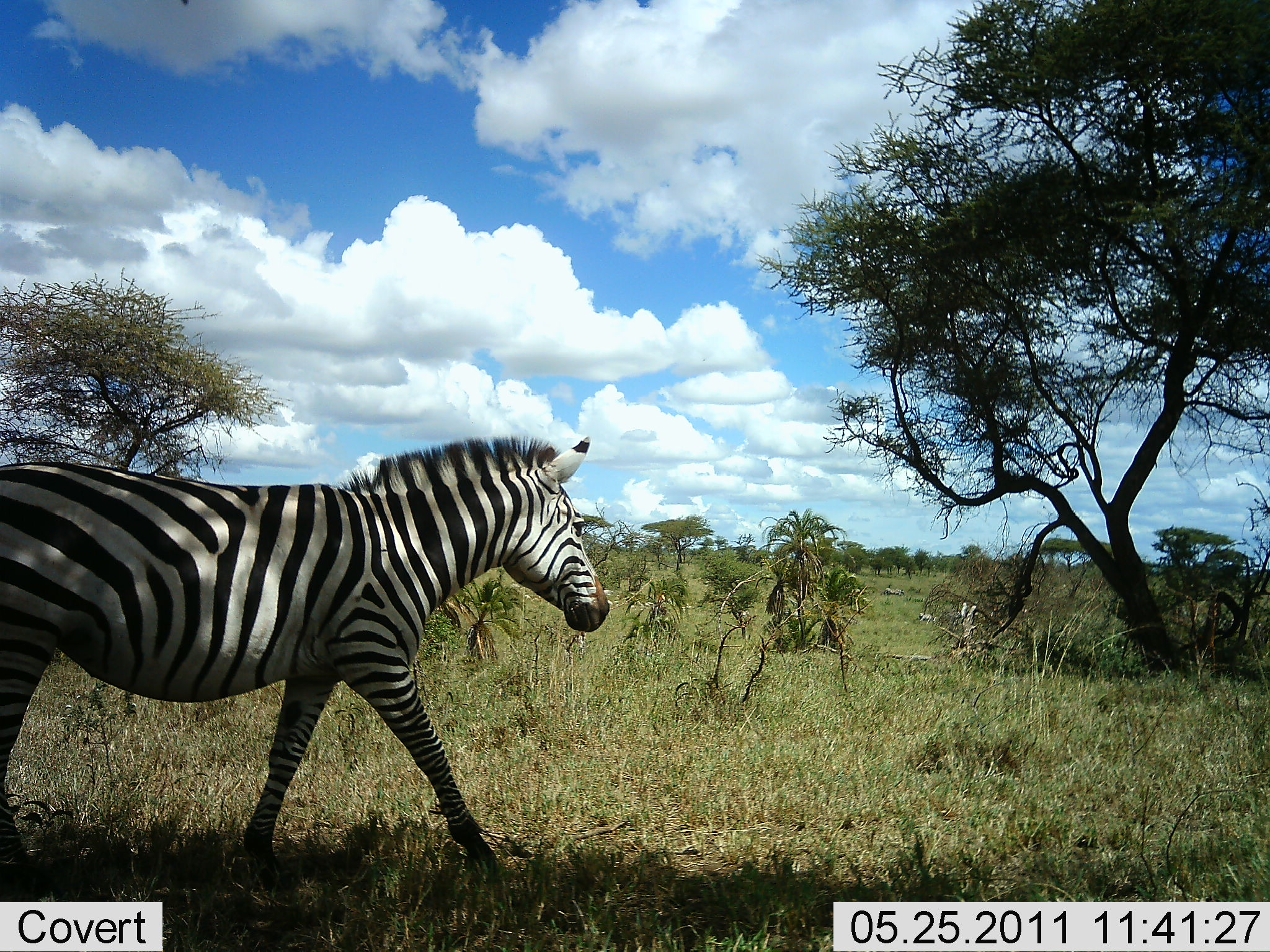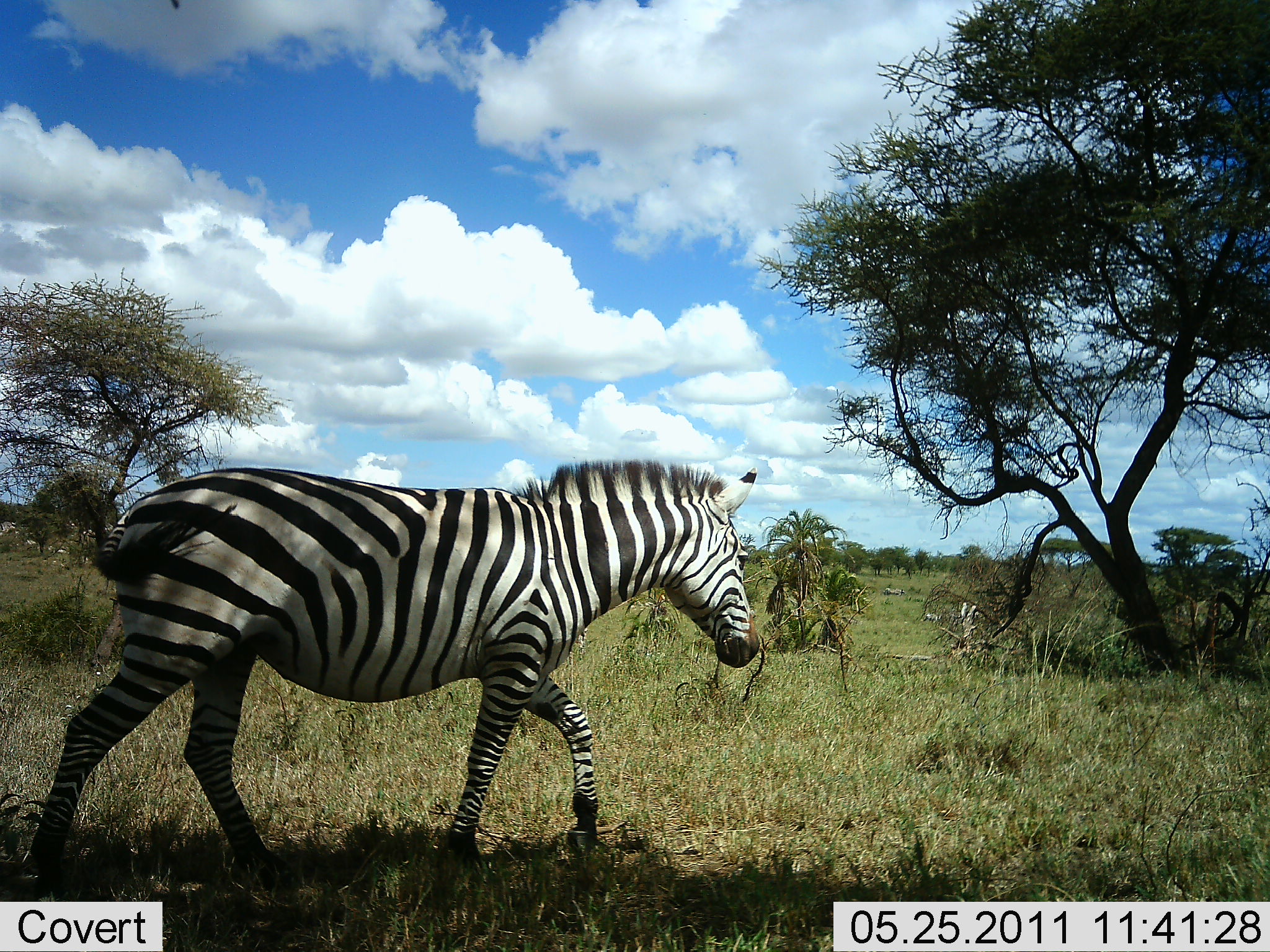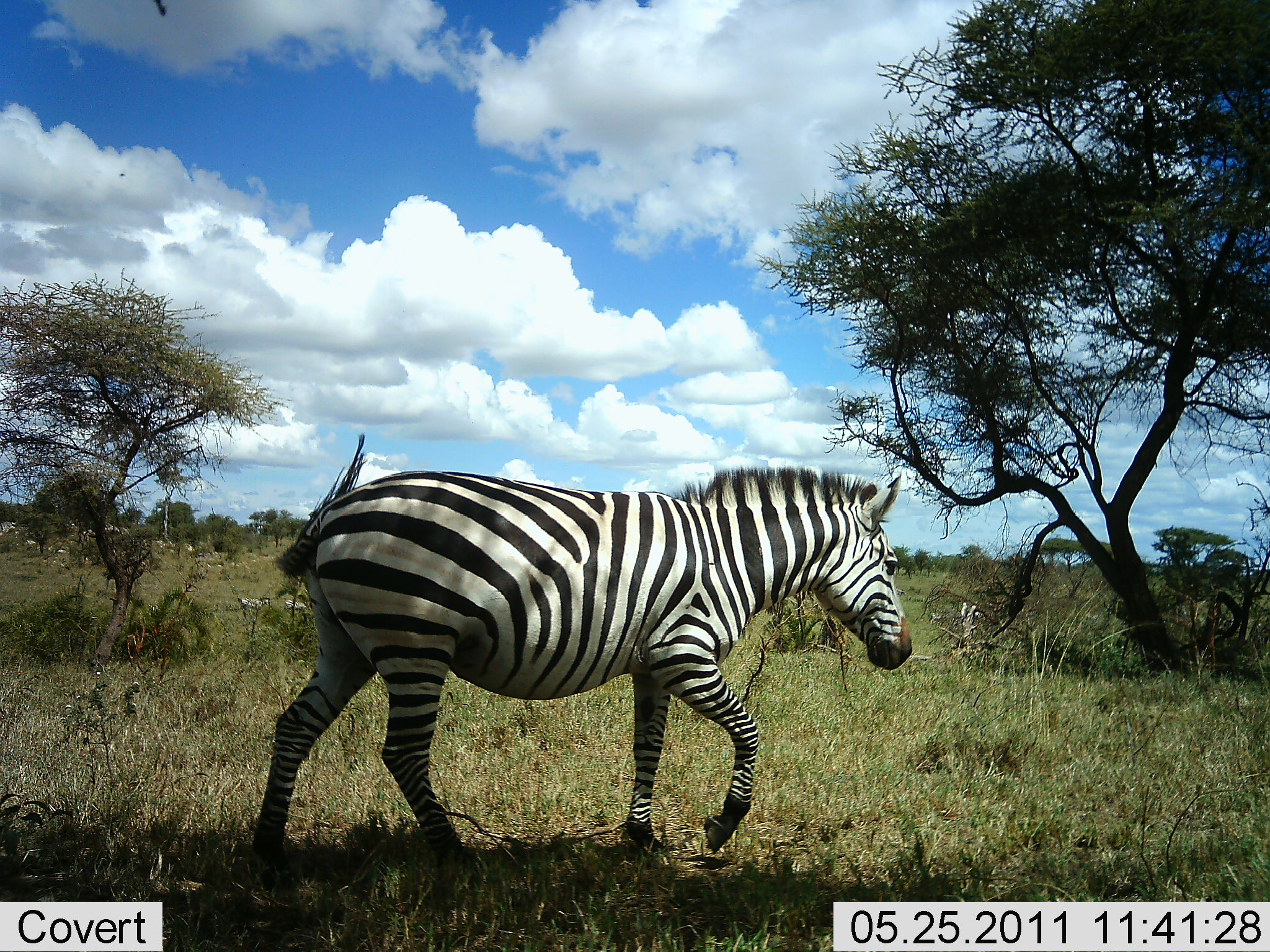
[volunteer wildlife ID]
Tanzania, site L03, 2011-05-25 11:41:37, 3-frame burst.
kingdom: Animalia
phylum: Chordata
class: Mammalia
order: Perissodactyla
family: Equidae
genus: Equus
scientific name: Equus quagga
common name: plains zebra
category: zebra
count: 1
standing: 0%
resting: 0%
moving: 100%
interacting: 0%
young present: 0%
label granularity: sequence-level